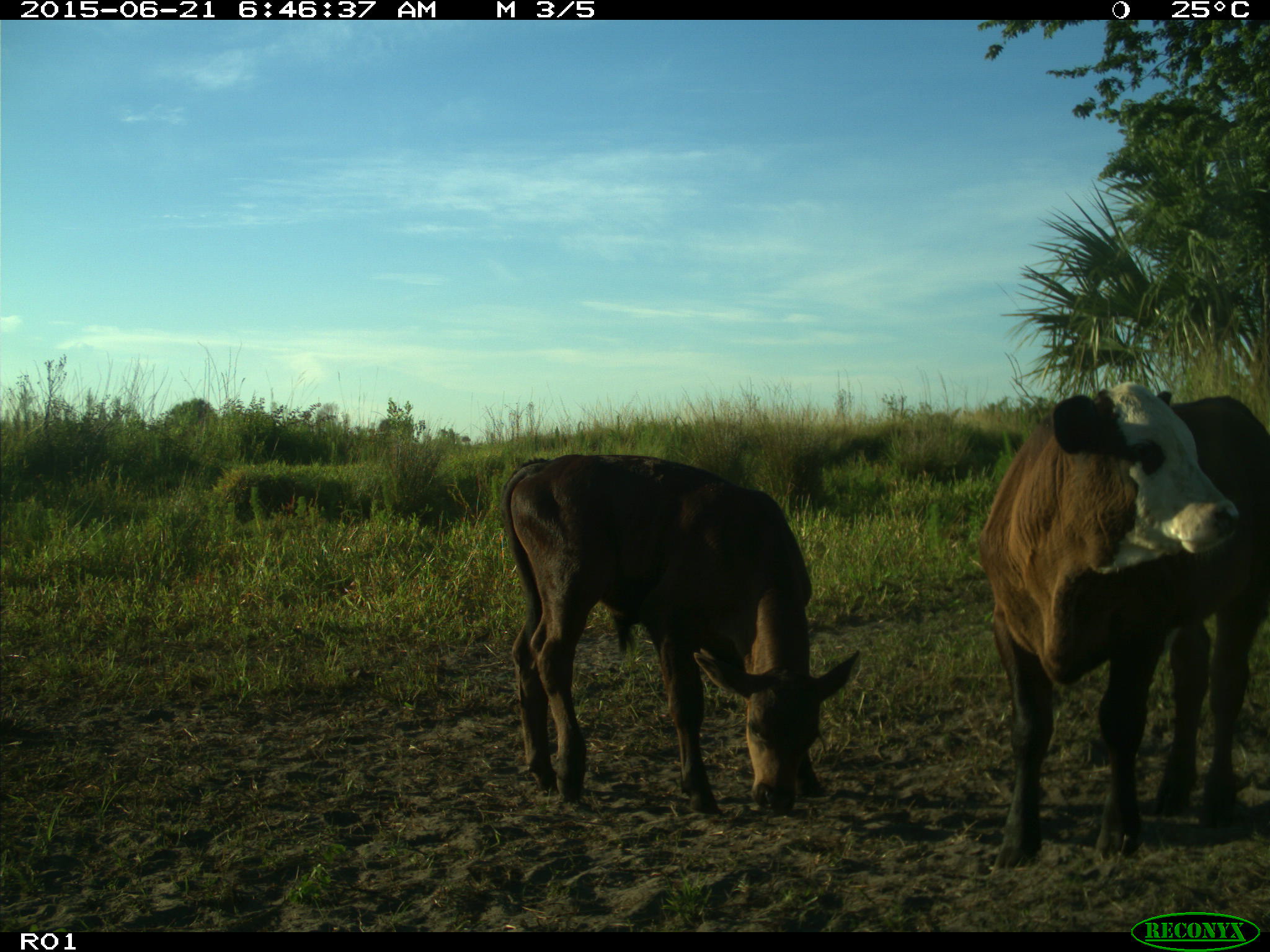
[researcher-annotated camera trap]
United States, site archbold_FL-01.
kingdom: Animalia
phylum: Chordata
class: Mammalia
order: Artiodactyla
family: Bovidae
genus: Bos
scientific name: Bos taurus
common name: domestic cow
Bos taurus (domestic cow).